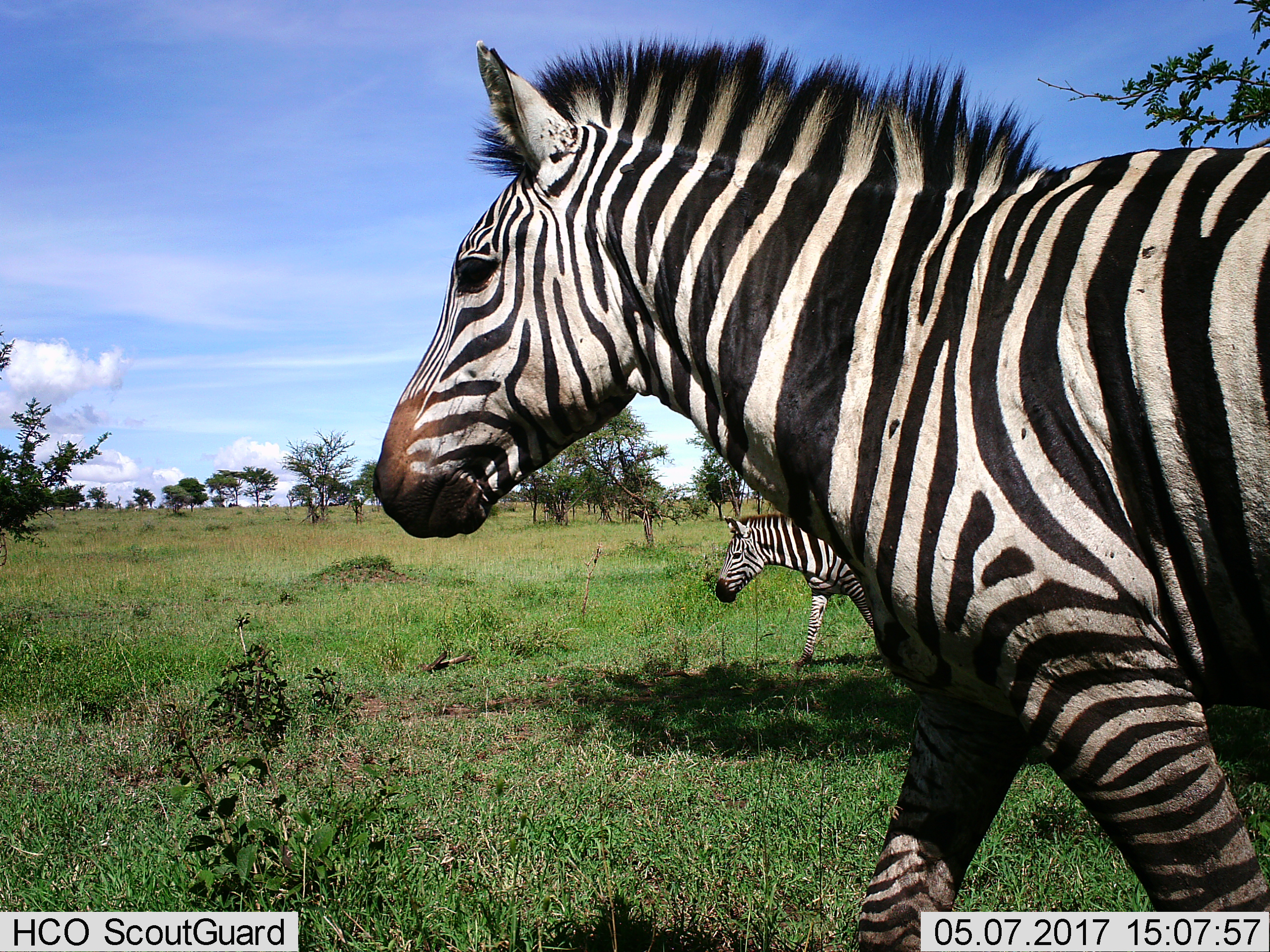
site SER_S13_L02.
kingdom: Animalia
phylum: Chordata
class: Mammalia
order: Perissodactyla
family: Equidae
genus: Equus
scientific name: Equus quagga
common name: plains zebra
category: zebraplains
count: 2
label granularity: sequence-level